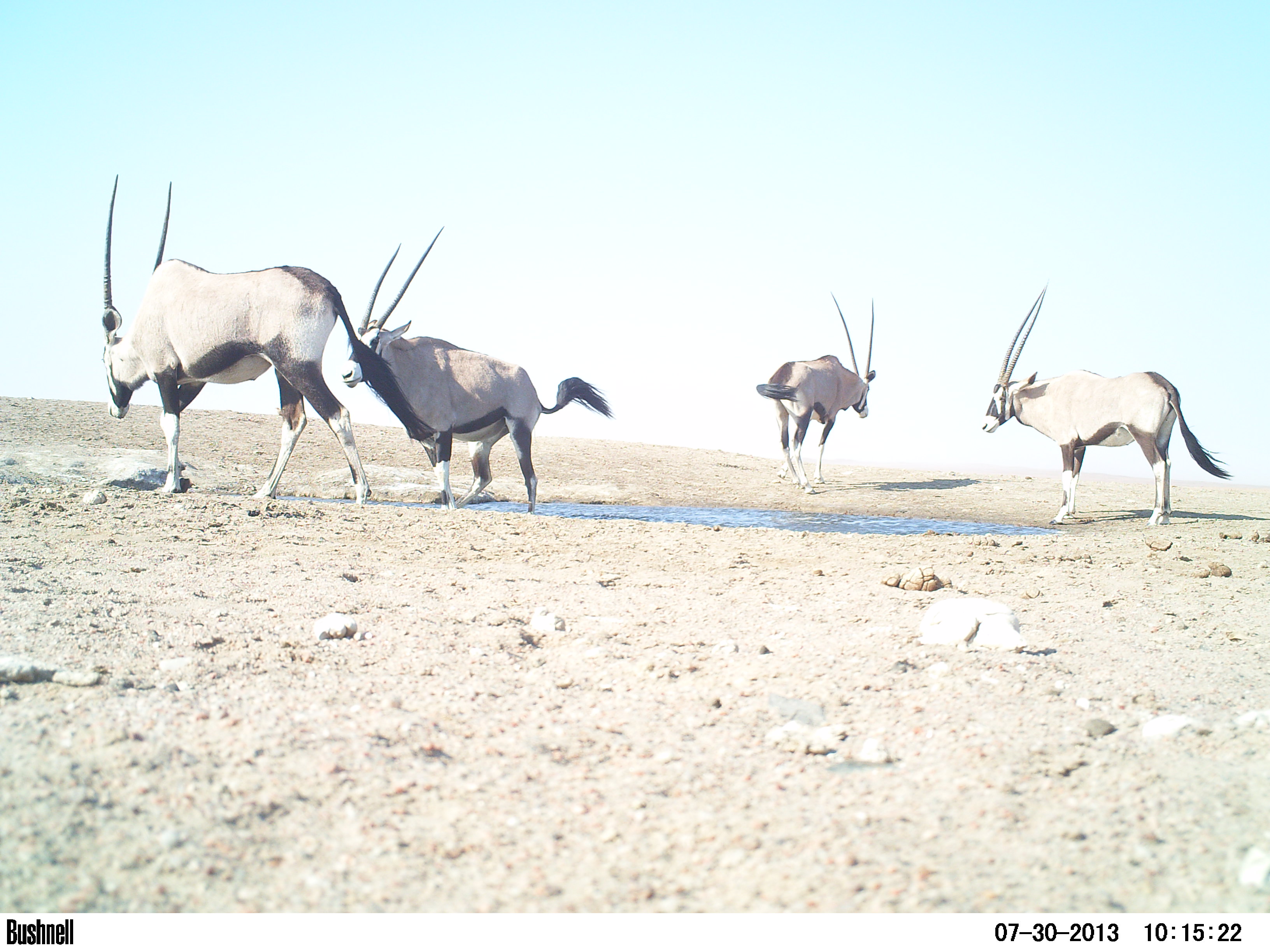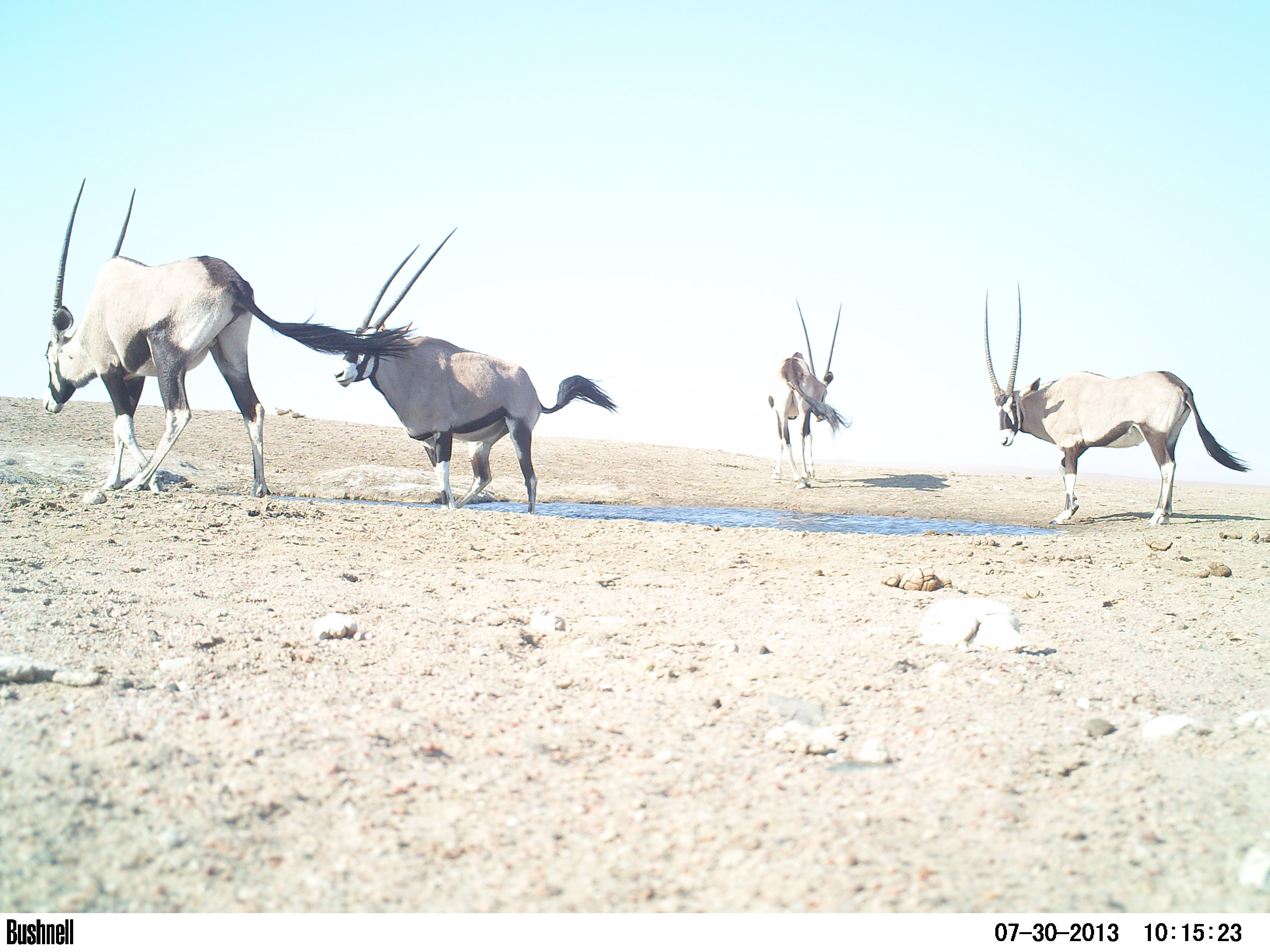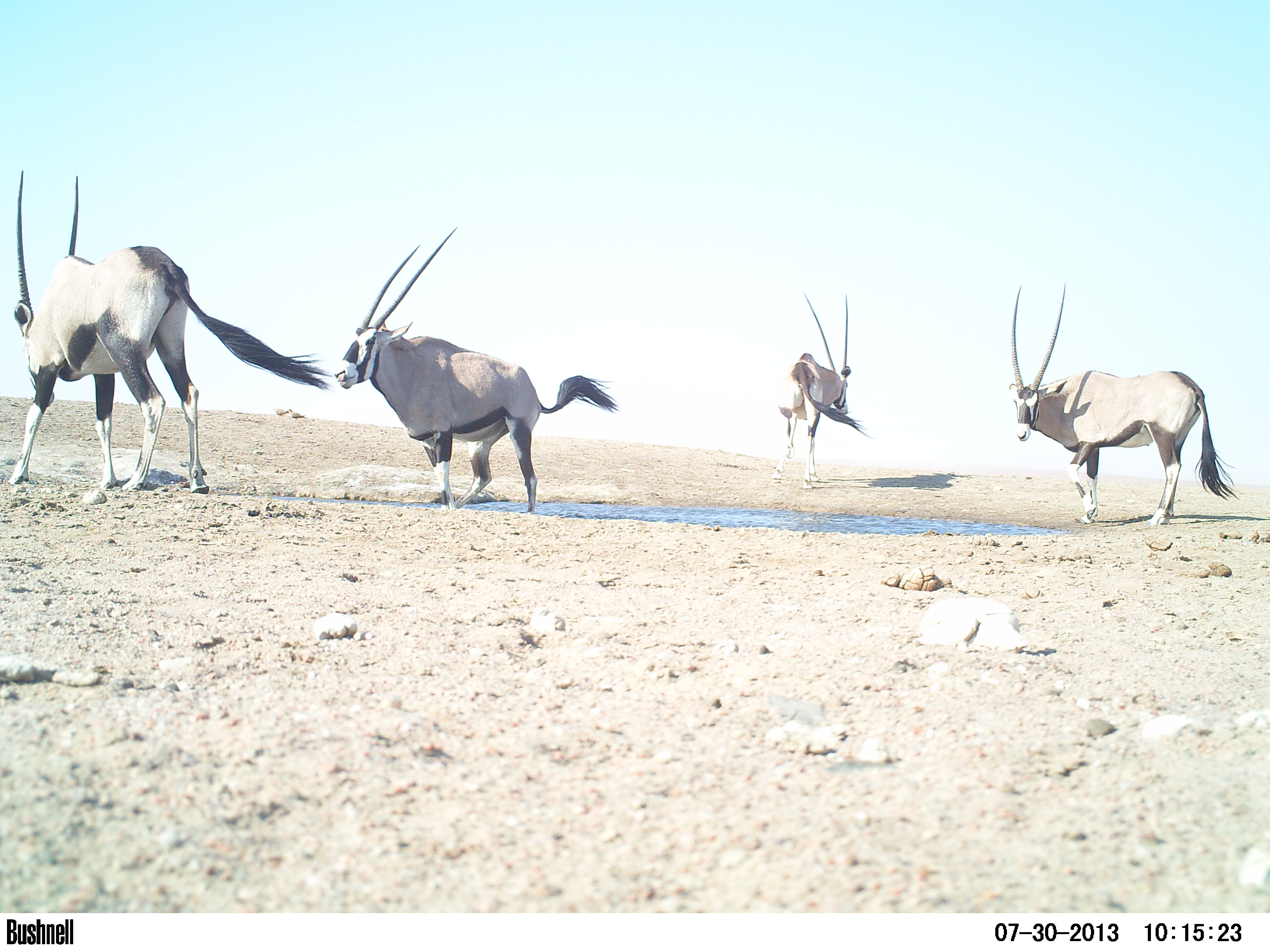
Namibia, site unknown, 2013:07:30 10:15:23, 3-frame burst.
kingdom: Animalia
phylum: Chordata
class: Mammalia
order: Artiodactyla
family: Bovidae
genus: Oryx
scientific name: Oryx gazella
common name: gemsbok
Oryx gazella (gemsbok).